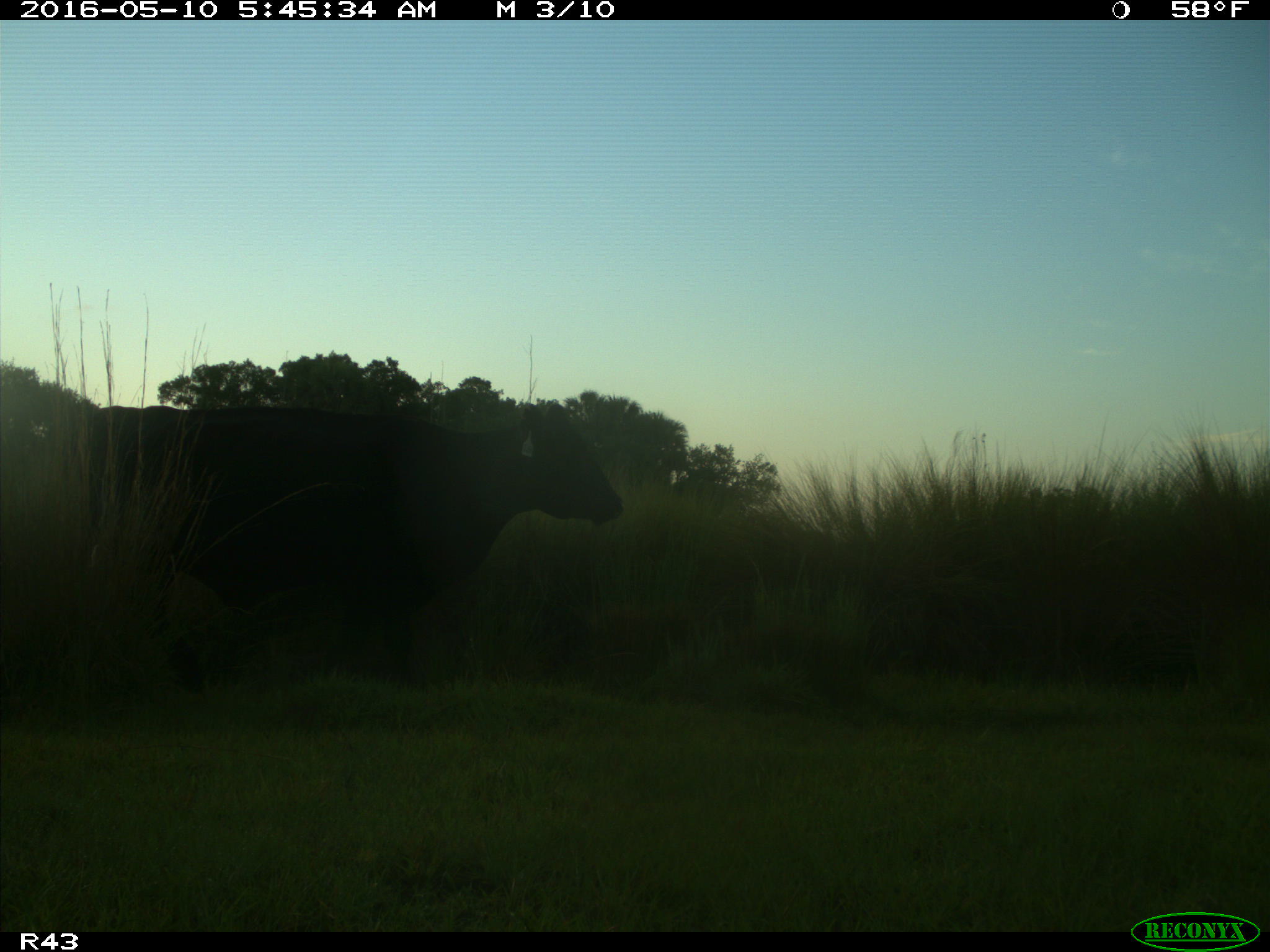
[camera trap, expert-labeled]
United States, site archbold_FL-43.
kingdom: Animalia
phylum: Chordata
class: Mammalia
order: Artiodactyla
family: Bovidae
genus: Bos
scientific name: Bos taurus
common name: domestic cow